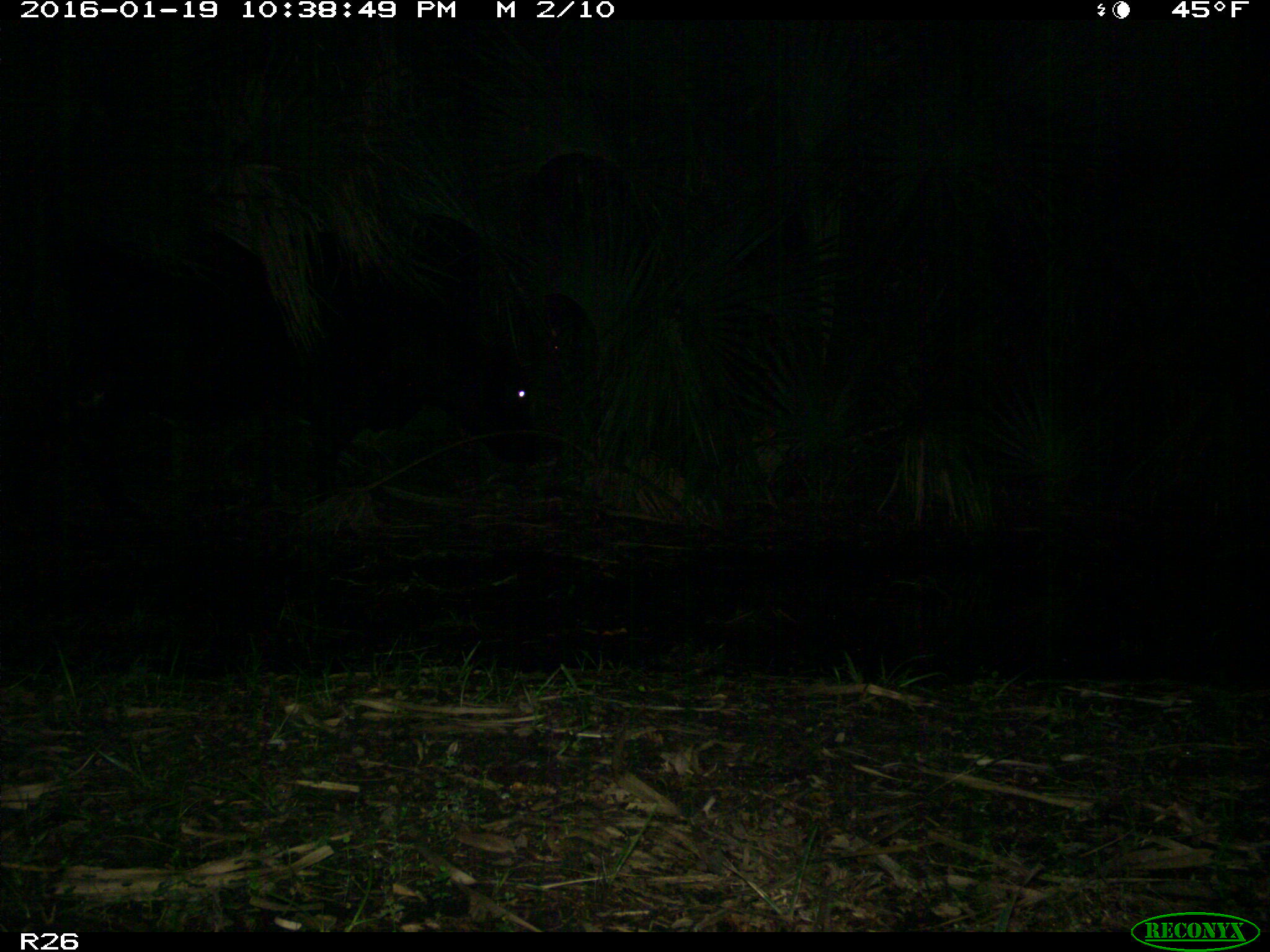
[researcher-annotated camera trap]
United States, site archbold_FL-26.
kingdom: Animalia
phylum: Chordata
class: Mammalia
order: Artiodactyla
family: Bovidae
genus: Bos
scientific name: Bos taurus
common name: domestic cow